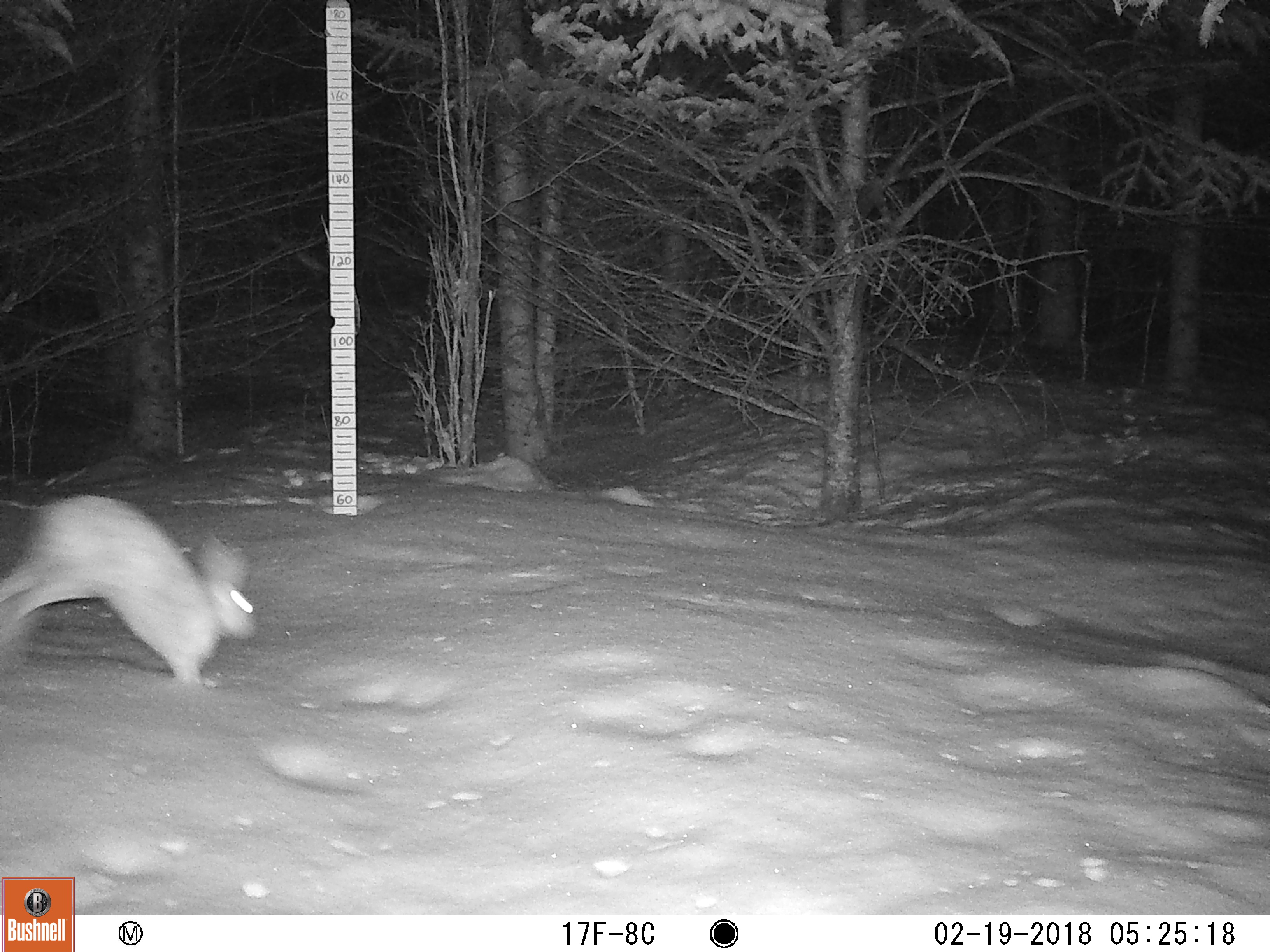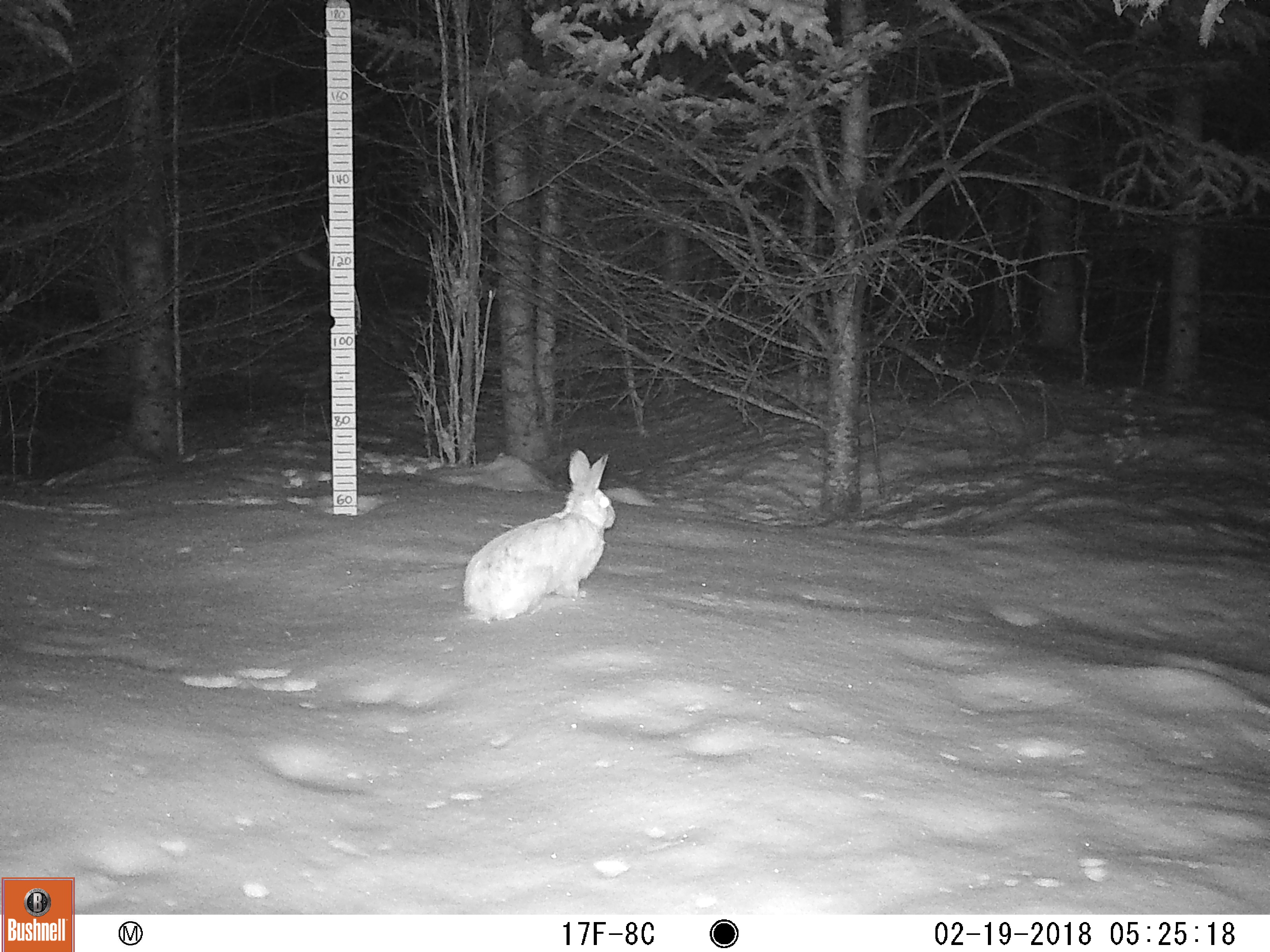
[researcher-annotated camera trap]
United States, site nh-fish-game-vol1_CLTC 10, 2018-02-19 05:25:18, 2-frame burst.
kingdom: Animalia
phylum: Chordata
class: Mammalia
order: Lagomorpha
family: Leporidae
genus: Lepus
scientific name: Lepus americanus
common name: snowshoe hare